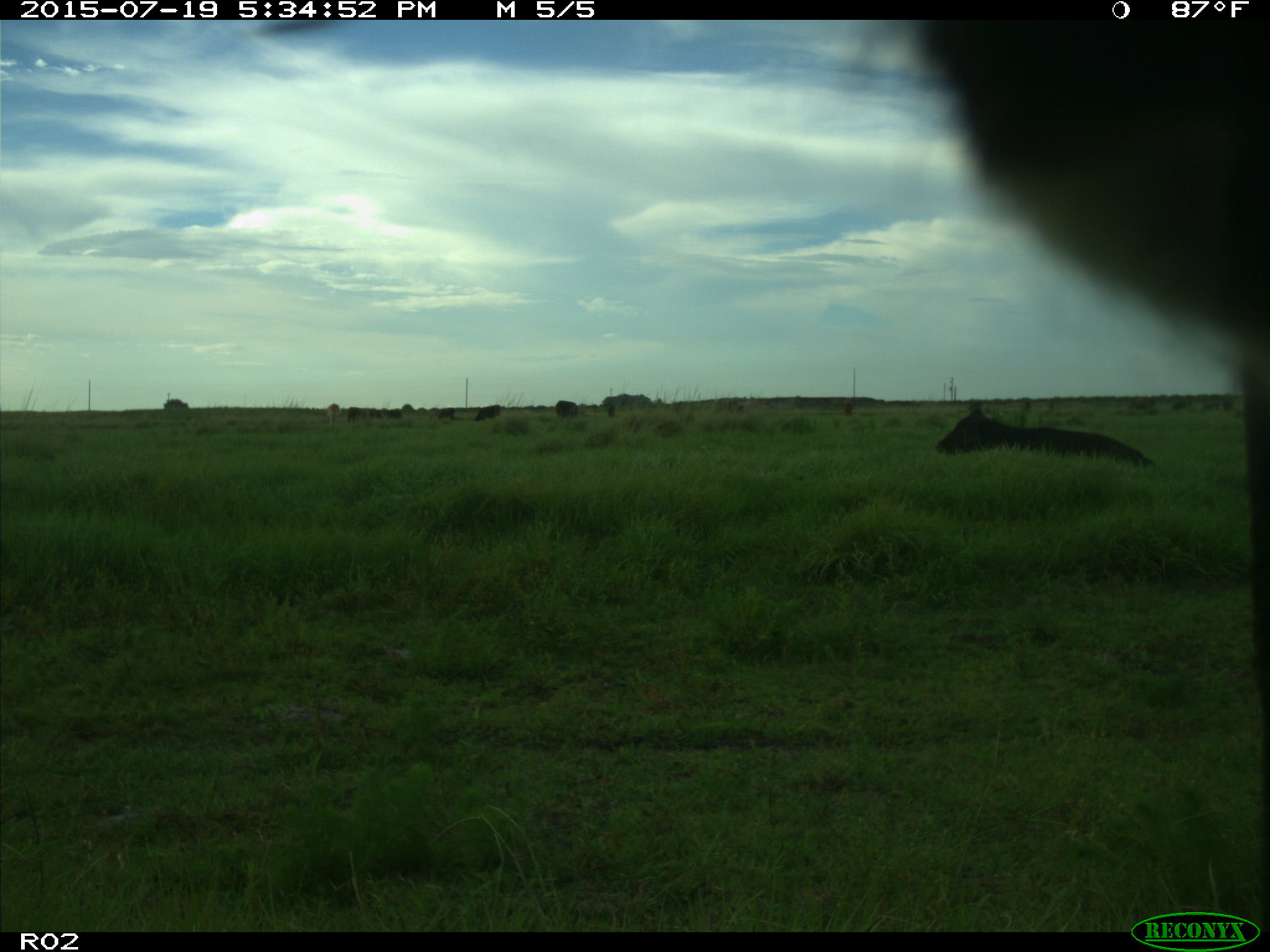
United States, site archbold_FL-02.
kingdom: Animalia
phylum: Chordata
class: Mammalia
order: Artiodactyla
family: Bovidae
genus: Bos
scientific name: Bos taurus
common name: domestic cow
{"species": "Bos taurus (domestic cow)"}